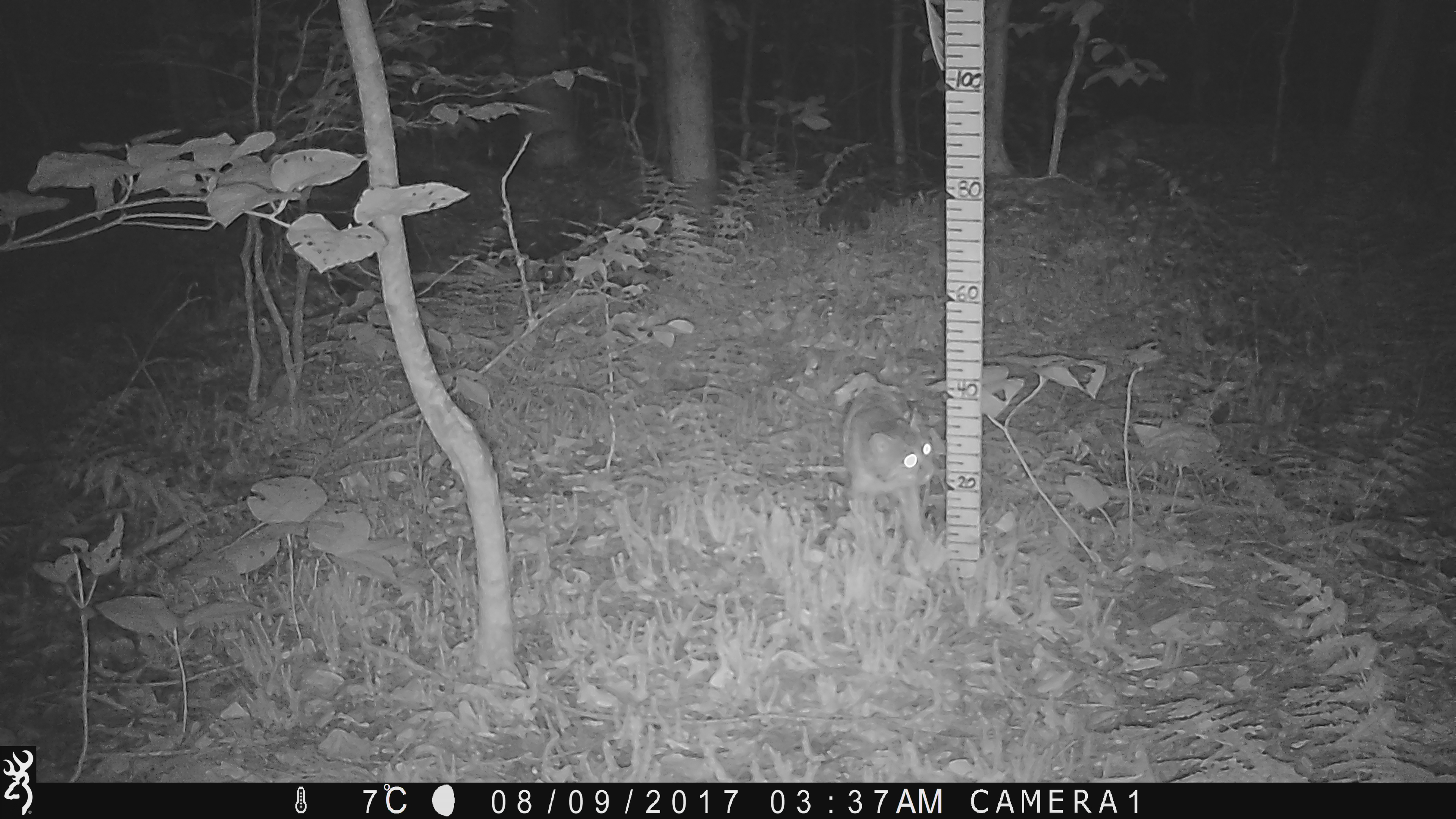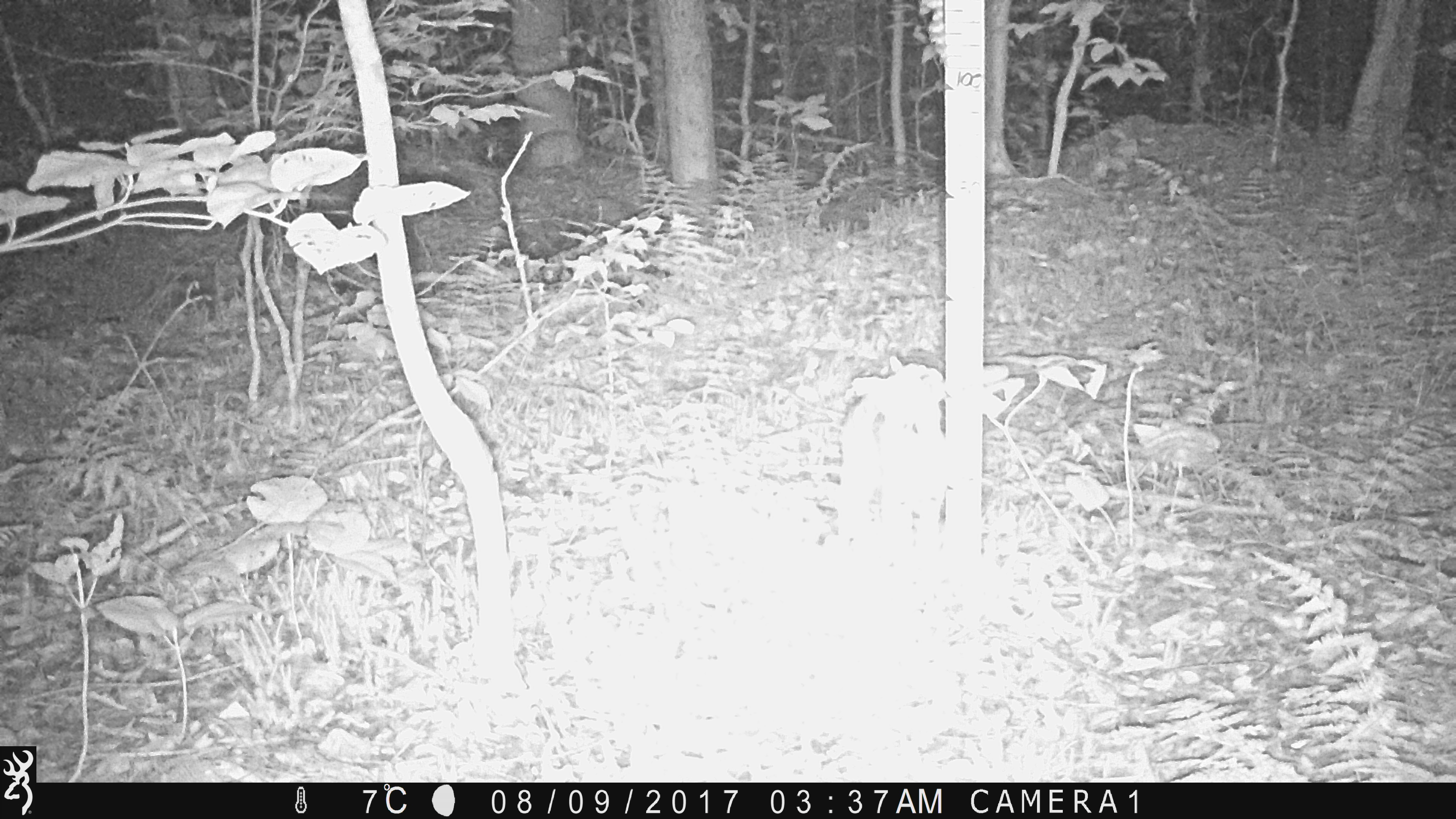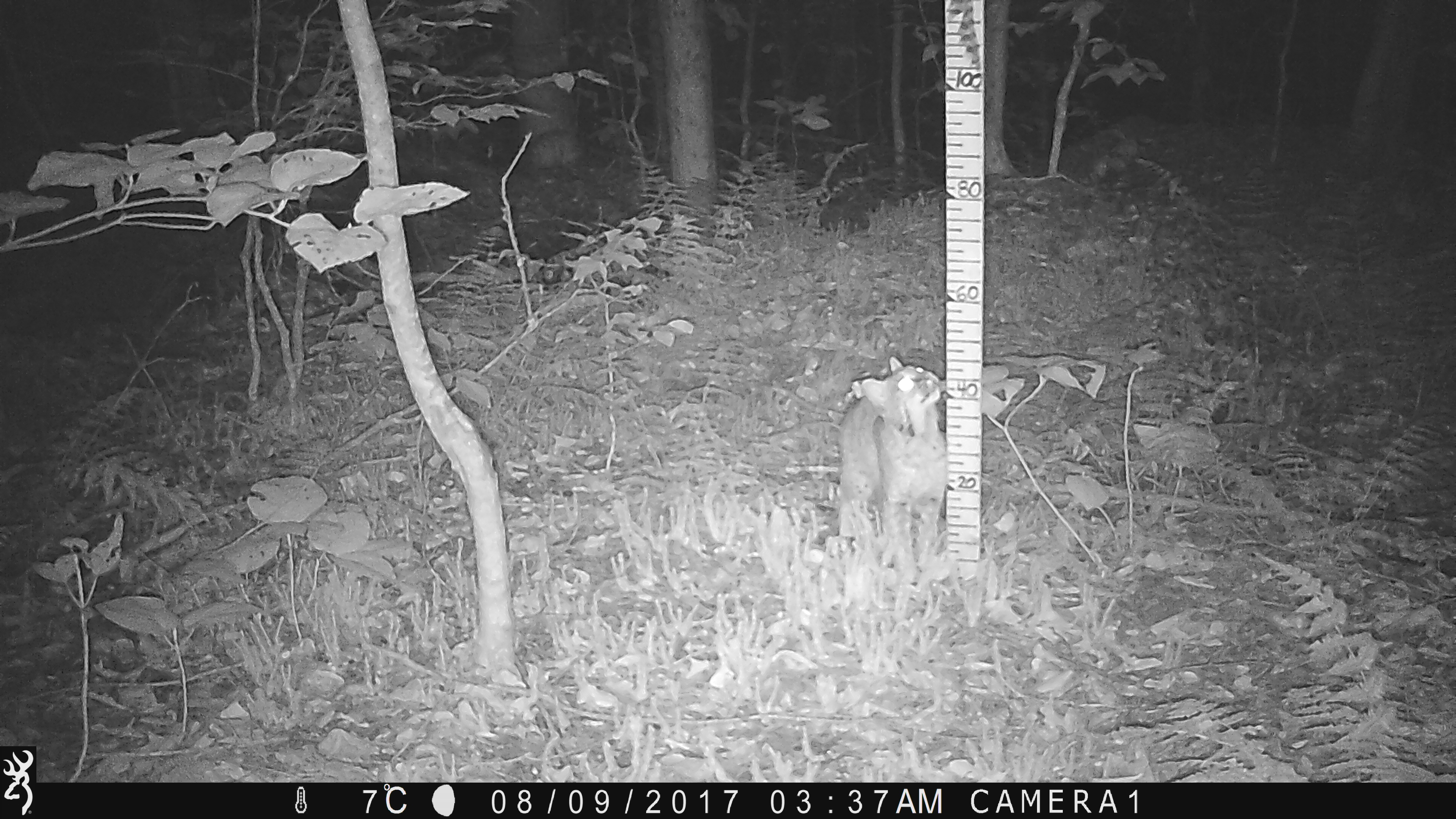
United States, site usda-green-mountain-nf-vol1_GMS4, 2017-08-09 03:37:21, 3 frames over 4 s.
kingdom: Animalia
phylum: Chordata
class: Mammalia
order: Carnivora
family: Felidae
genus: Lynx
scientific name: Lynx rufus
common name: bobcat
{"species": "bobcat (Lynx rufus)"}